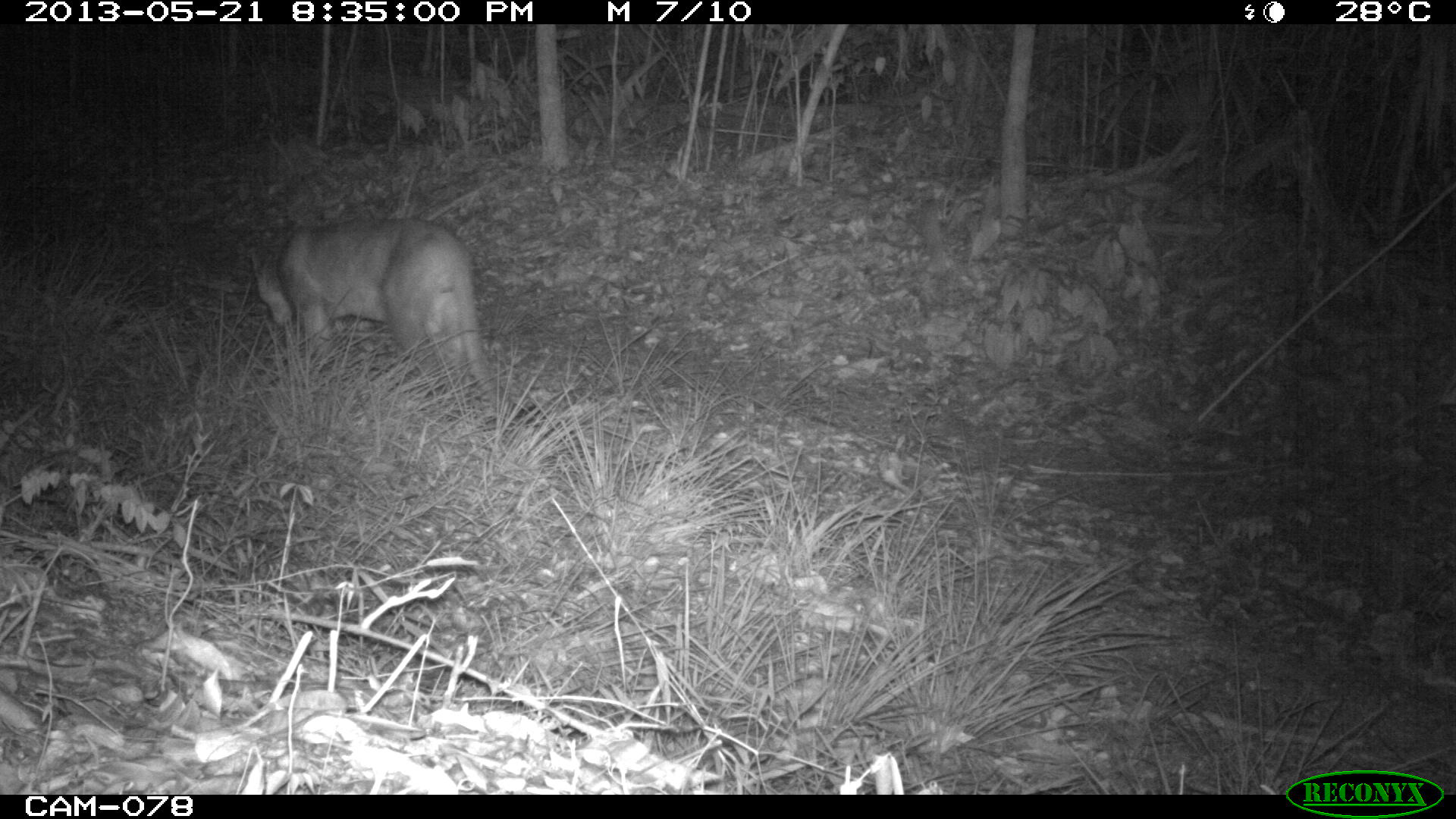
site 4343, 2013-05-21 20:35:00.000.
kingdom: Animalia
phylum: Chordata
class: Mammalia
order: Carnivora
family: Felidae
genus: Puma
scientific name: Puma concolor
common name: mountain lion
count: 1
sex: male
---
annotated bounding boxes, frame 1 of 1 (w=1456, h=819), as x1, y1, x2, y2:
puma concolor: 243, 212, 539, 419